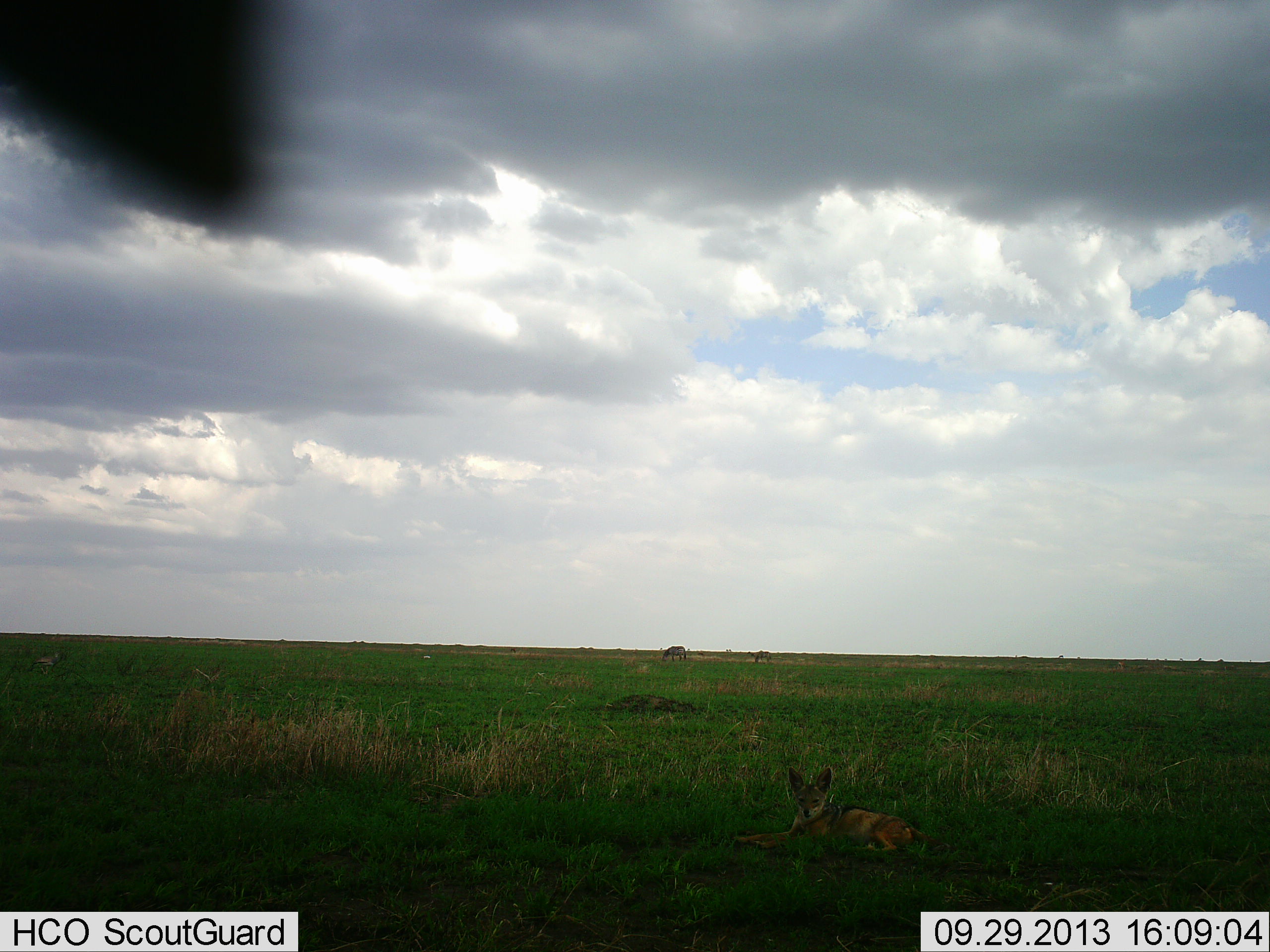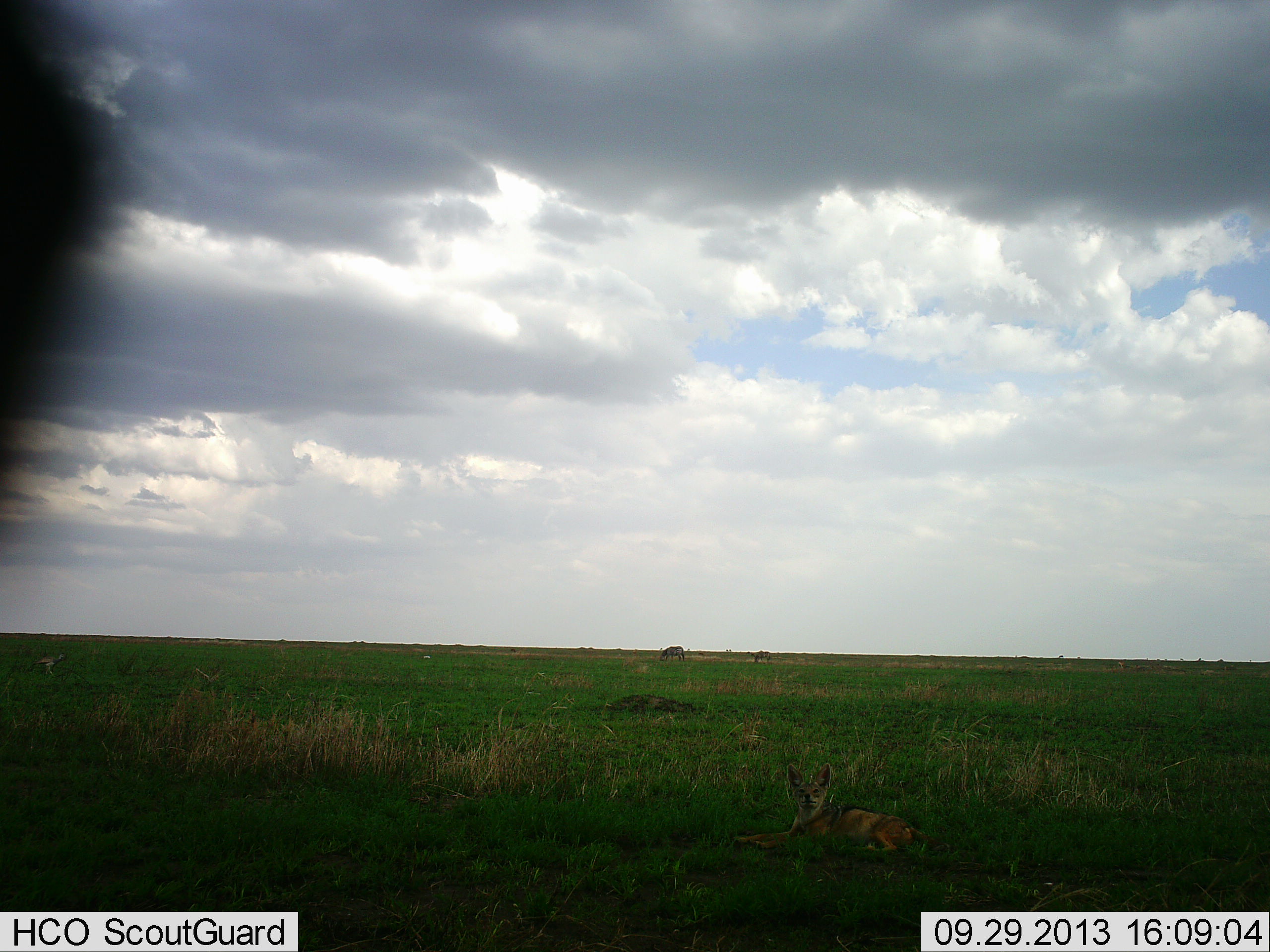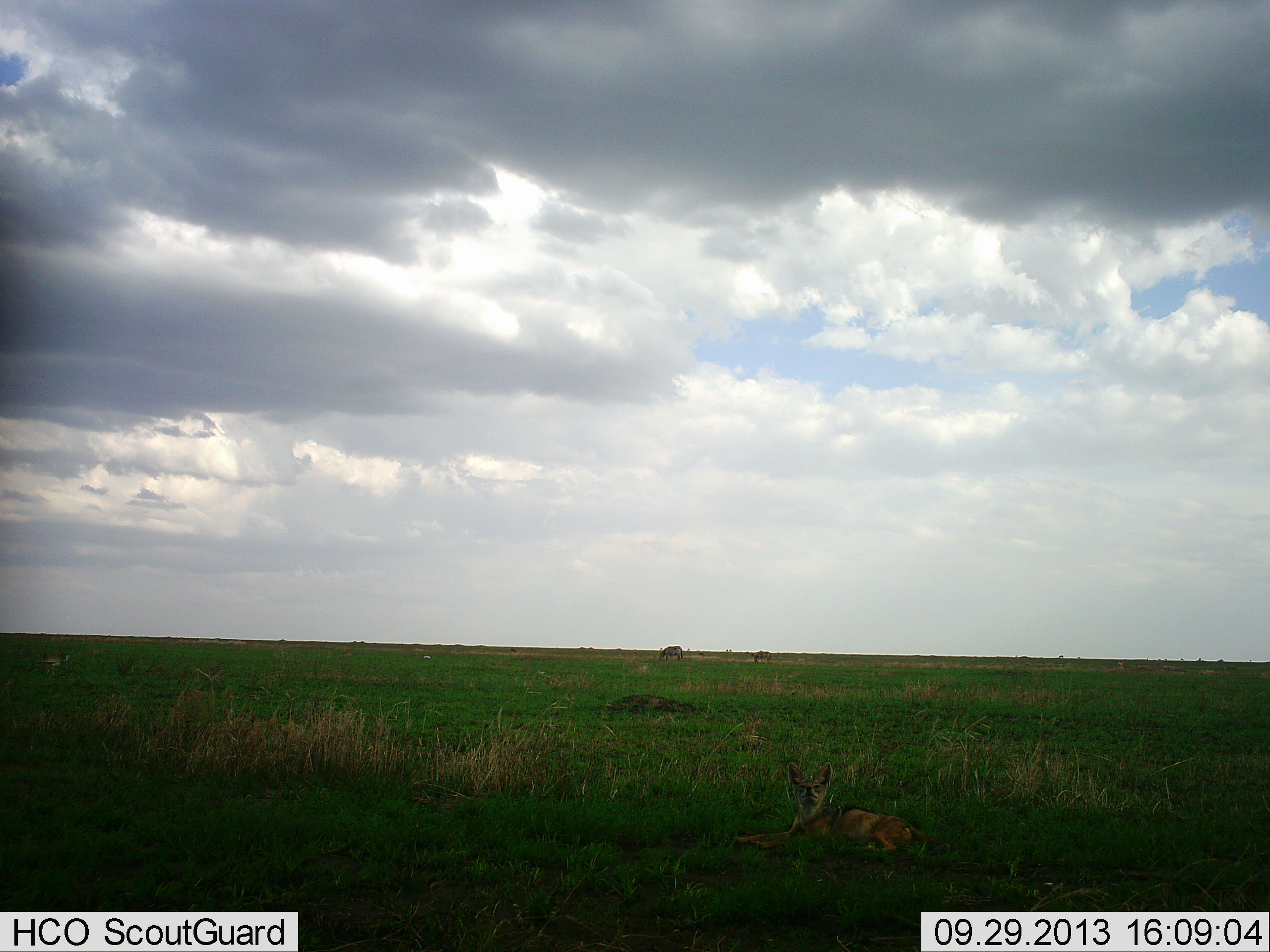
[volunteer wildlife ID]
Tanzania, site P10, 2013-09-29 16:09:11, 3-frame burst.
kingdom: Animalia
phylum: Chordata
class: Mammalia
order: Carnivora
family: Canidae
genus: Lupulella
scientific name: Lupulella mesomelas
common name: black-backed jackal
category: jackal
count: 1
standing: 29%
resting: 93%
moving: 21%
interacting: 7%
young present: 7%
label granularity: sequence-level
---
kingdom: Animalia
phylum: Chordata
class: Mammalia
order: Perissodactyla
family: Equidae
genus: Equus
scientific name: Equus quagga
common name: plains zebra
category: zebra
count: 2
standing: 50%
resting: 0%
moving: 17%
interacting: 0%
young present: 17%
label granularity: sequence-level